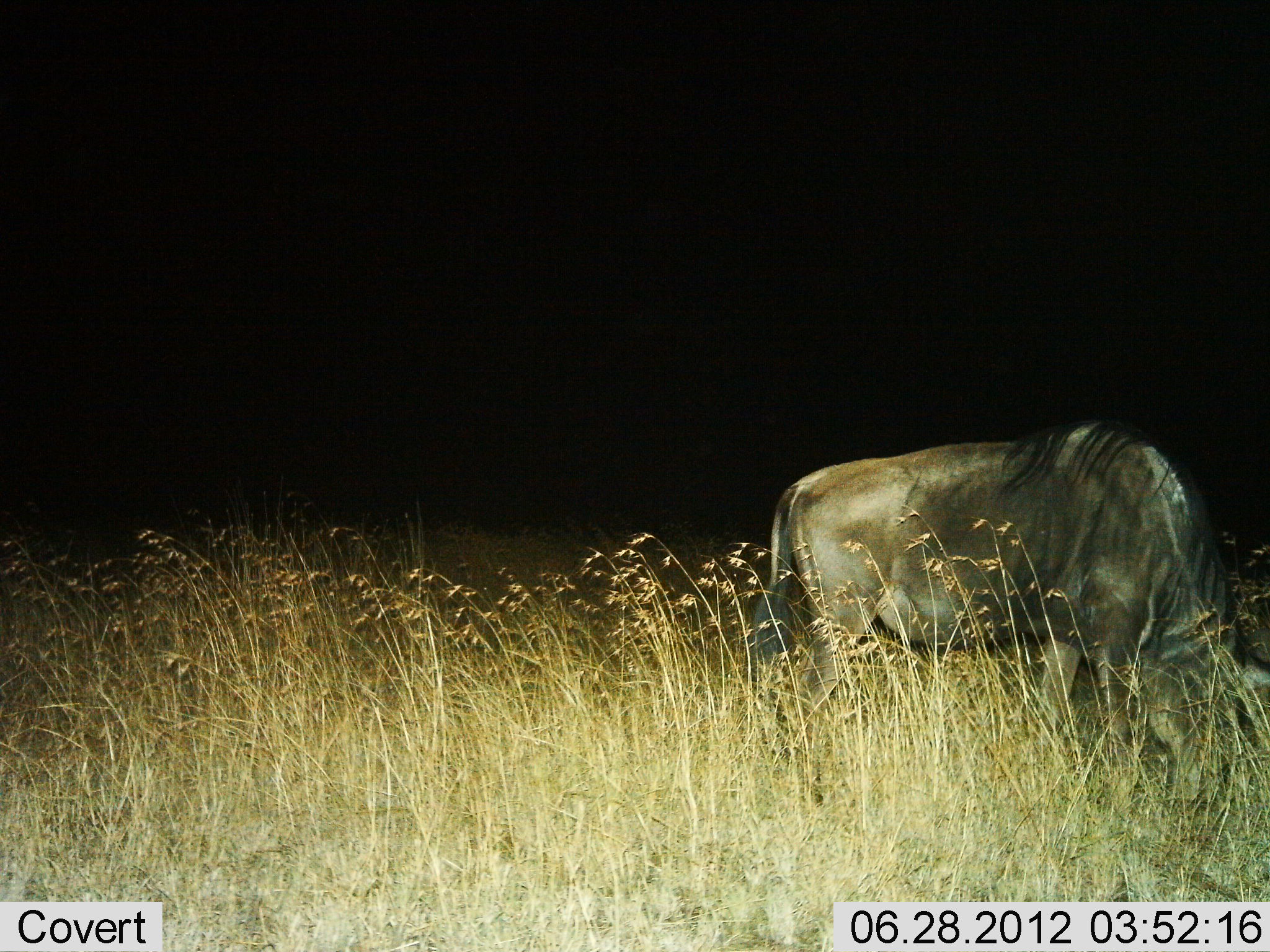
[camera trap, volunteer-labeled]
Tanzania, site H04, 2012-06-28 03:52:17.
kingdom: Animalia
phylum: Chordata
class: Mammalia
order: Artiodactyla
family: Bovidae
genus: Connochaetes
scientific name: Connochaetes taurinus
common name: blue wildebeest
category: wildebeest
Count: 1.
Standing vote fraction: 30%.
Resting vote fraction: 0%.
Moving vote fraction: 0%.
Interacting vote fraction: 0%.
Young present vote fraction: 0%.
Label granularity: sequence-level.